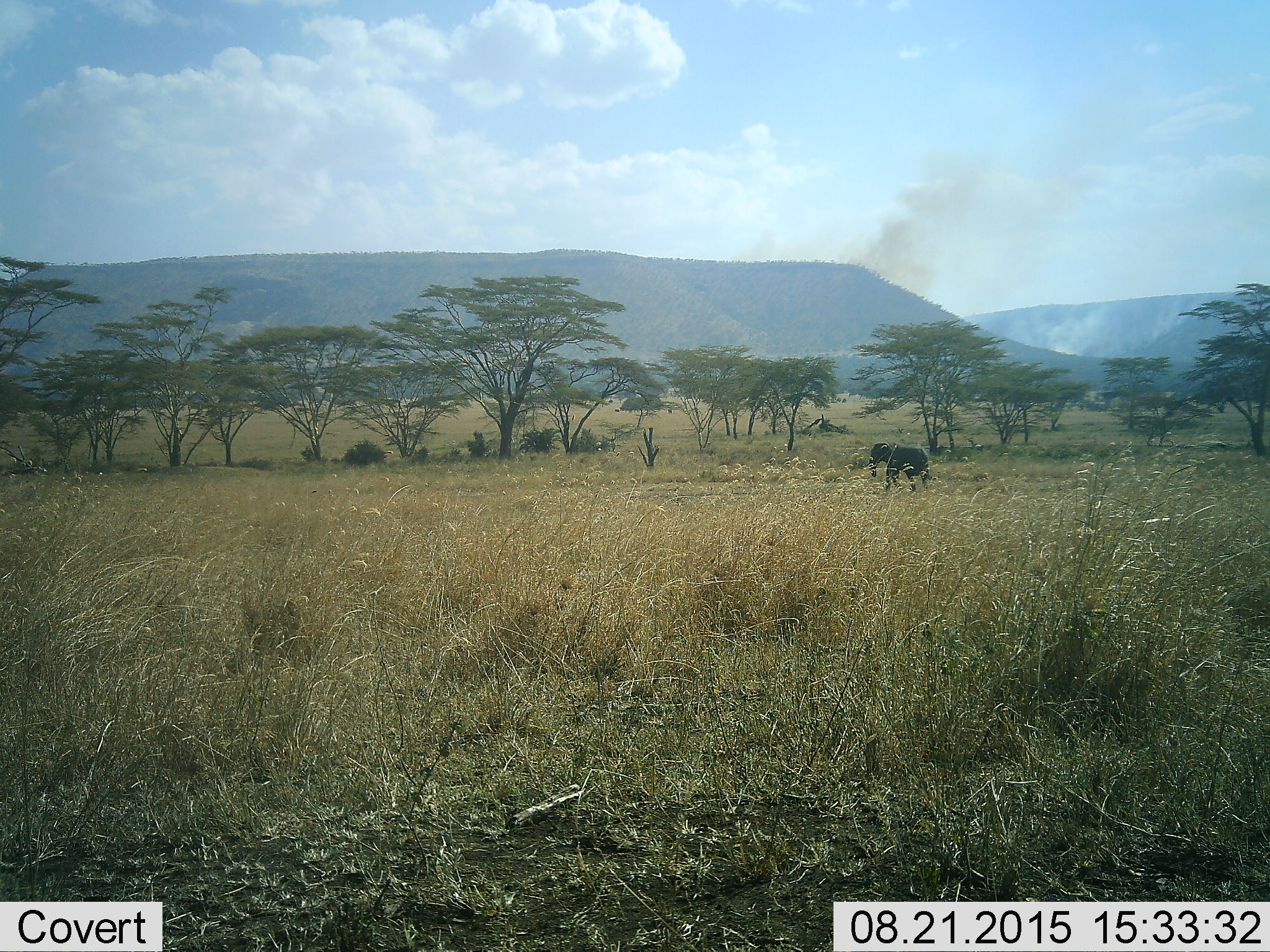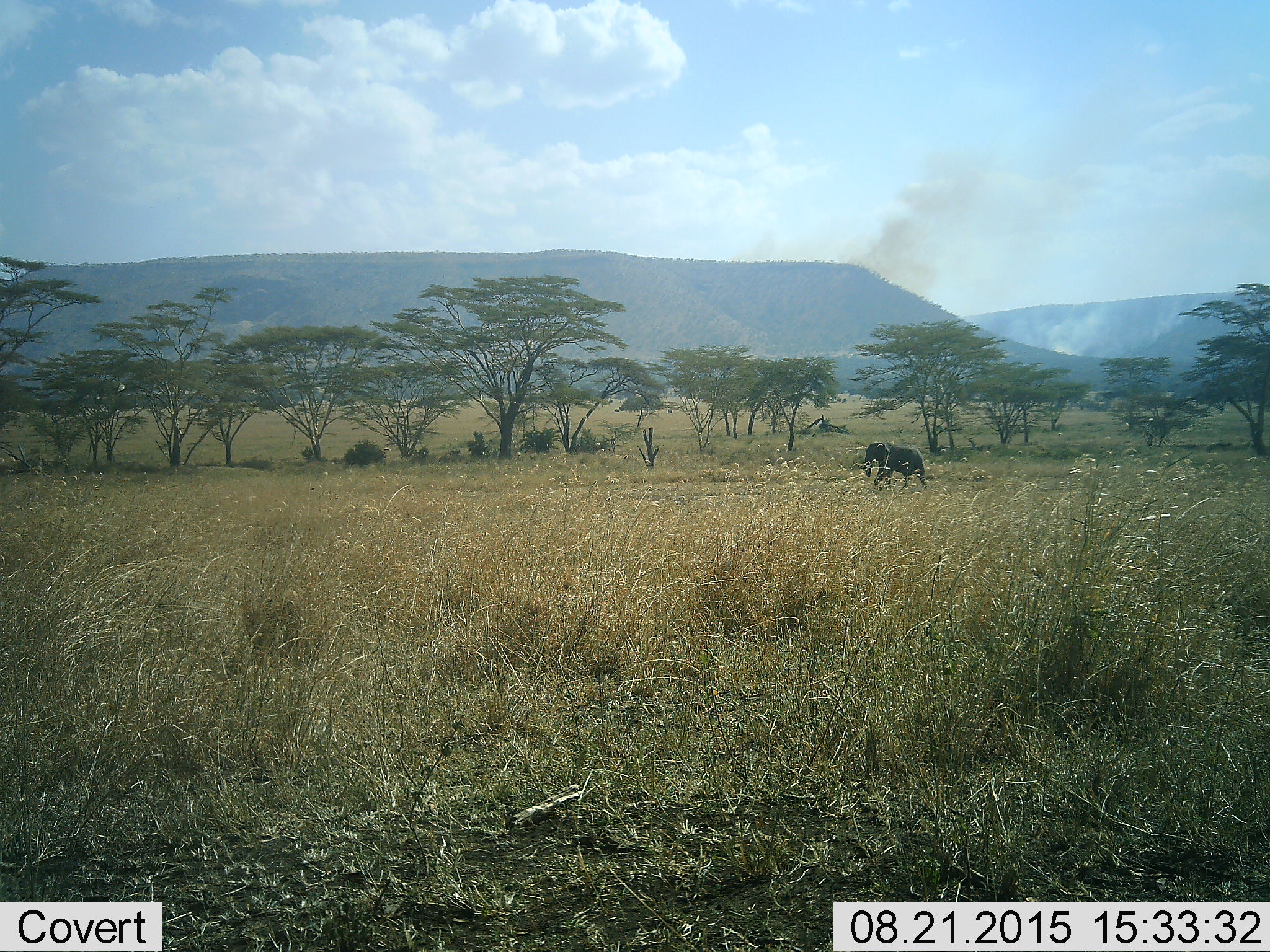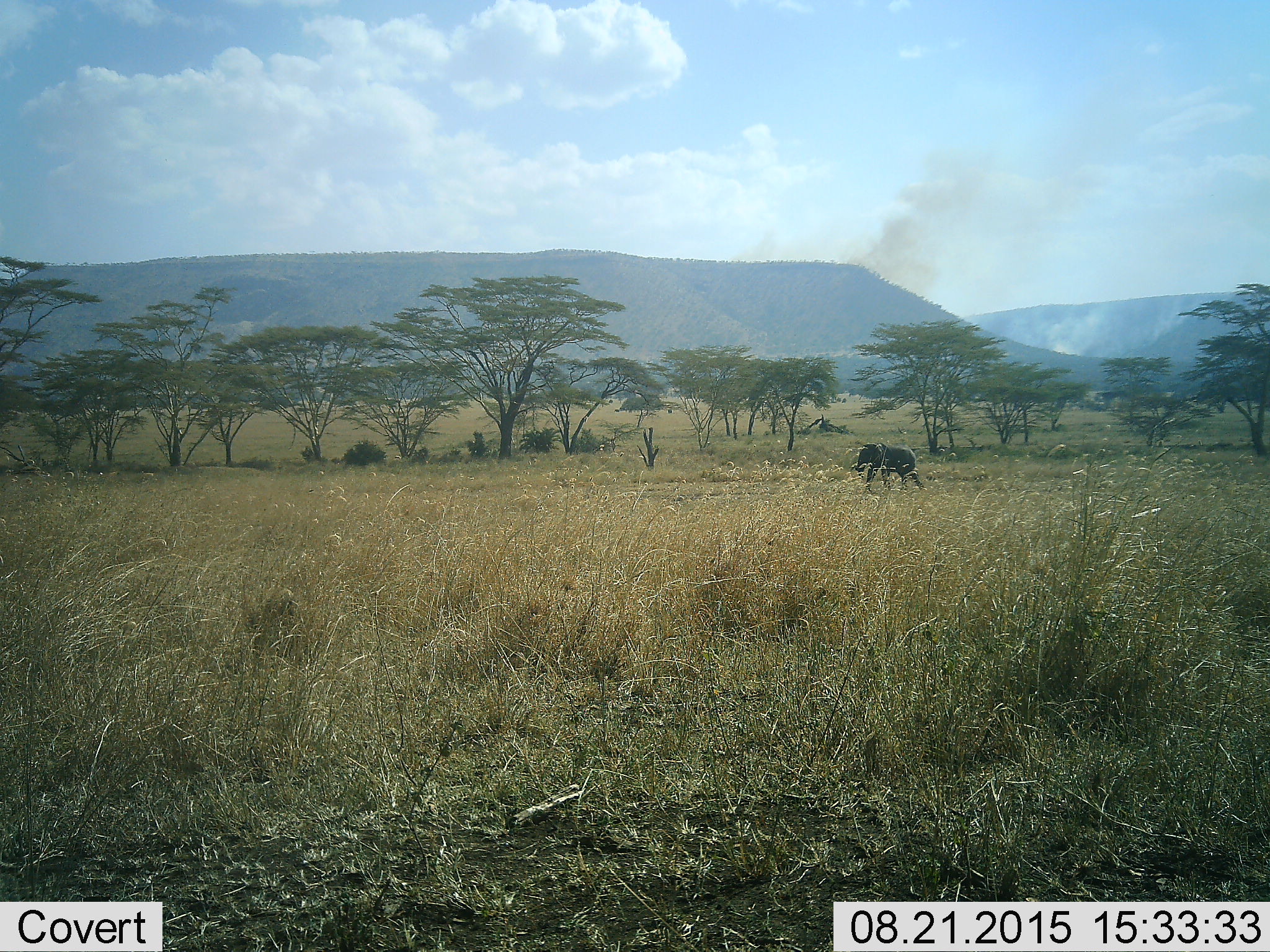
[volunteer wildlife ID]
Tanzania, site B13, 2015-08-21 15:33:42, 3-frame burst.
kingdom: Animalia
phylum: Chordata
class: Mammalia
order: Proboscidea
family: Elephantidae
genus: Loxodonta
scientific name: Loxodonta africana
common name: african bush elephant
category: elephant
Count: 1.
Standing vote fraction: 11%.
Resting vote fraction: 0%.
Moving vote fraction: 95%.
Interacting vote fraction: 0%.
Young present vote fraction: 32%.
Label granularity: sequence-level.